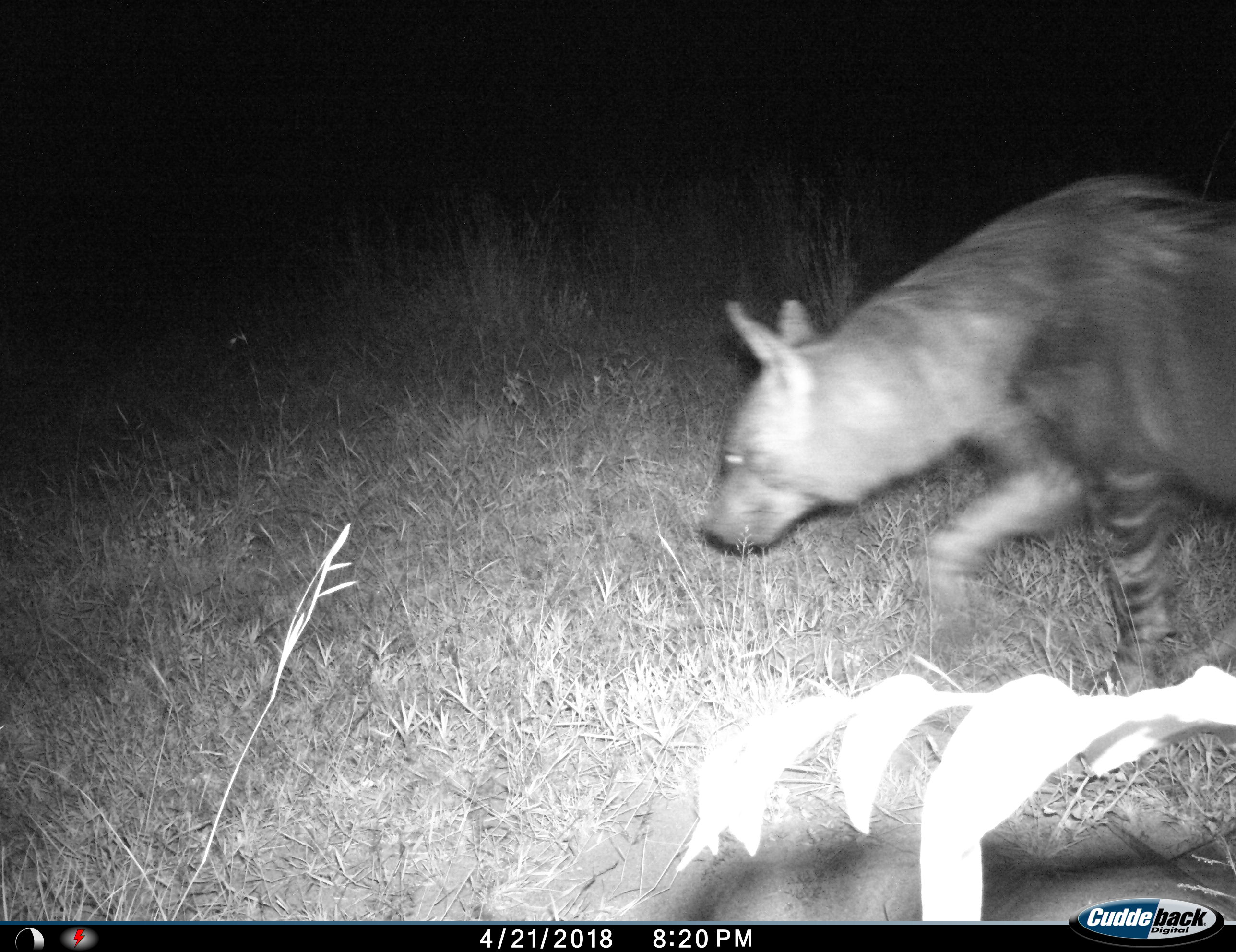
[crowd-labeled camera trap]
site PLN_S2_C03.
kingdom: Animalia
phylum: Chordata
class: Mammalia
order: Carnivora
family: Hyaenidae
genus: Parahyaena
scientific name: Parahyaena brunnea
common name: brown hyena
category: hyenabrown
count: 1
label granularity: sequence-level